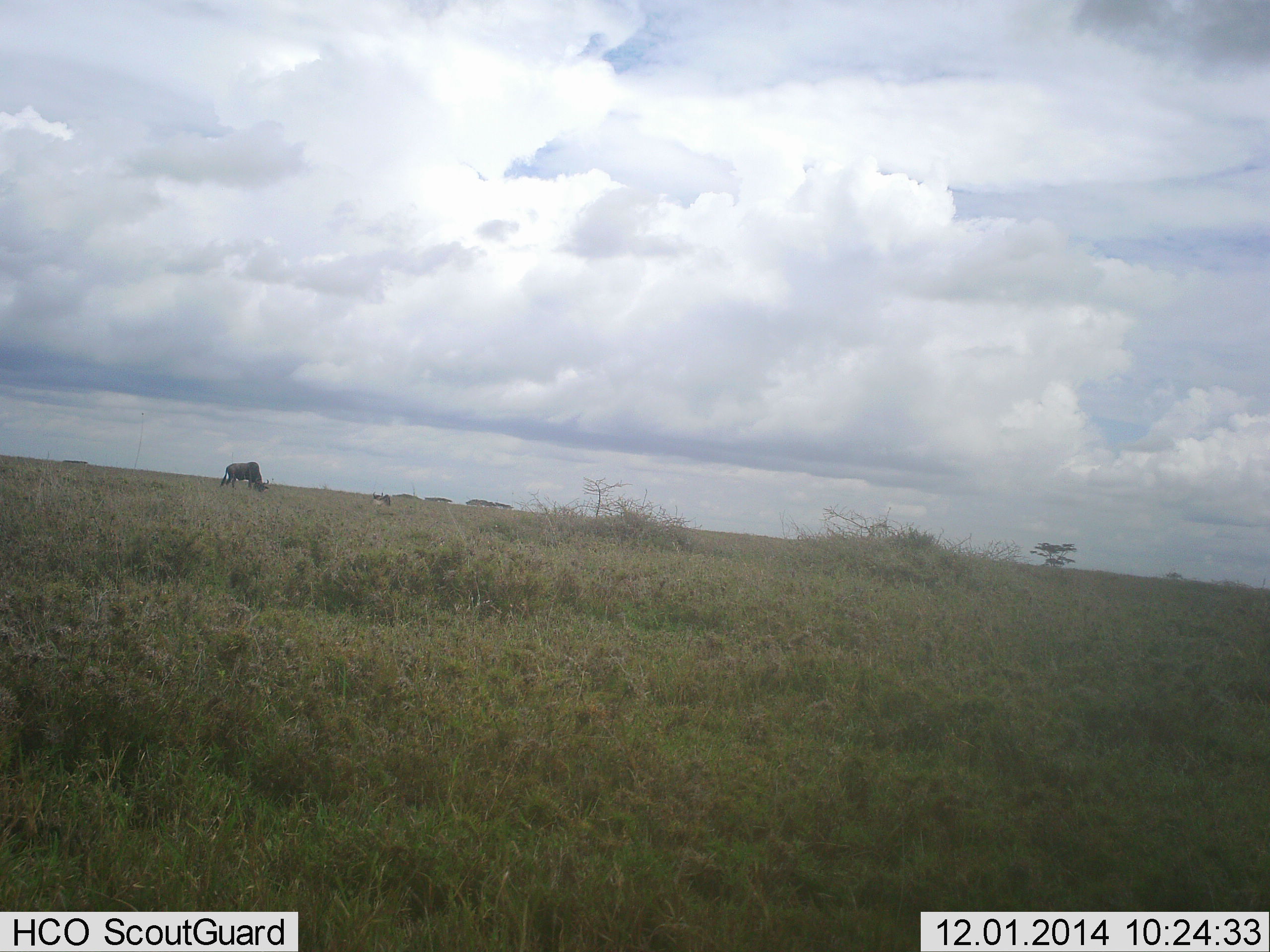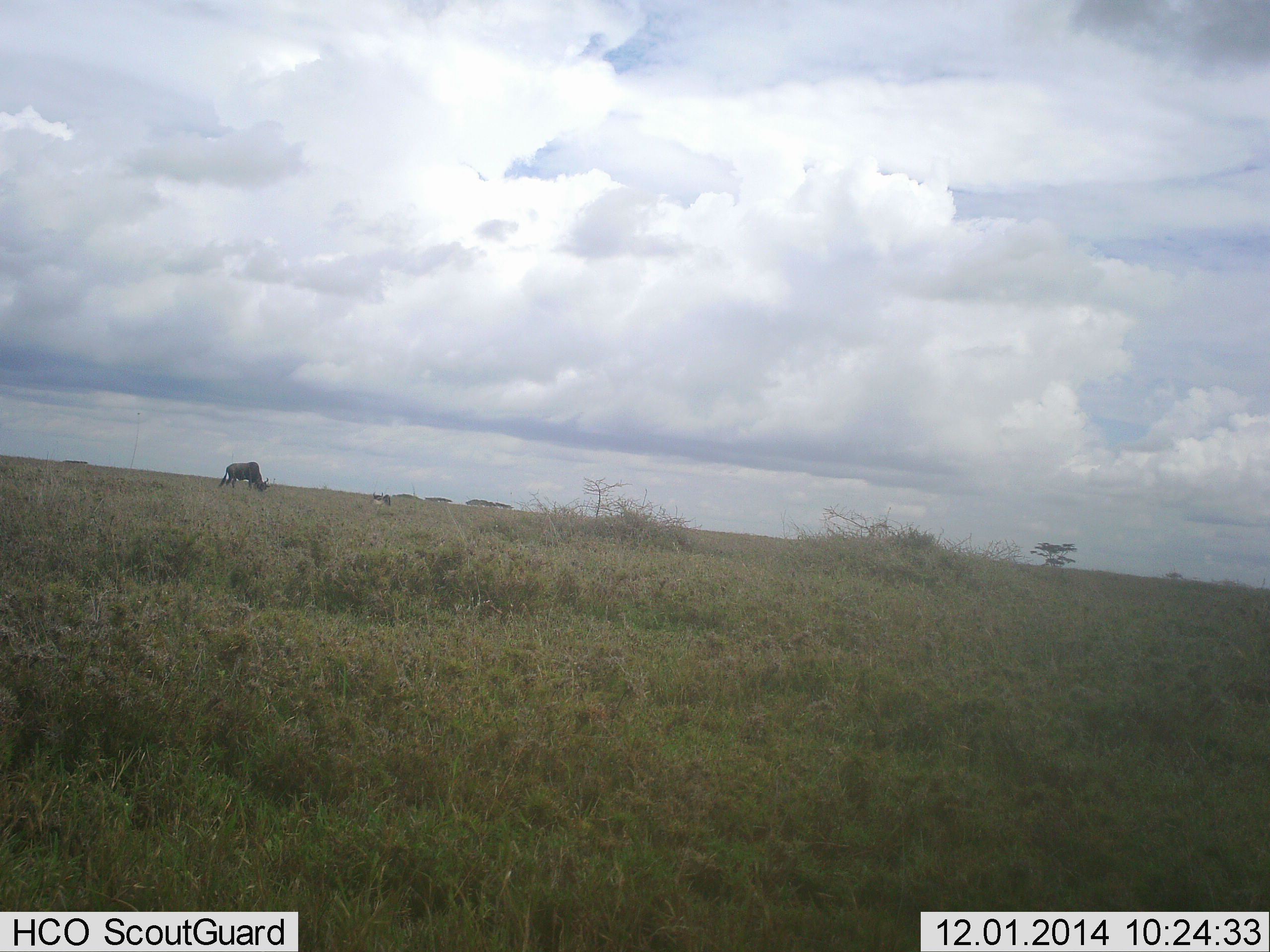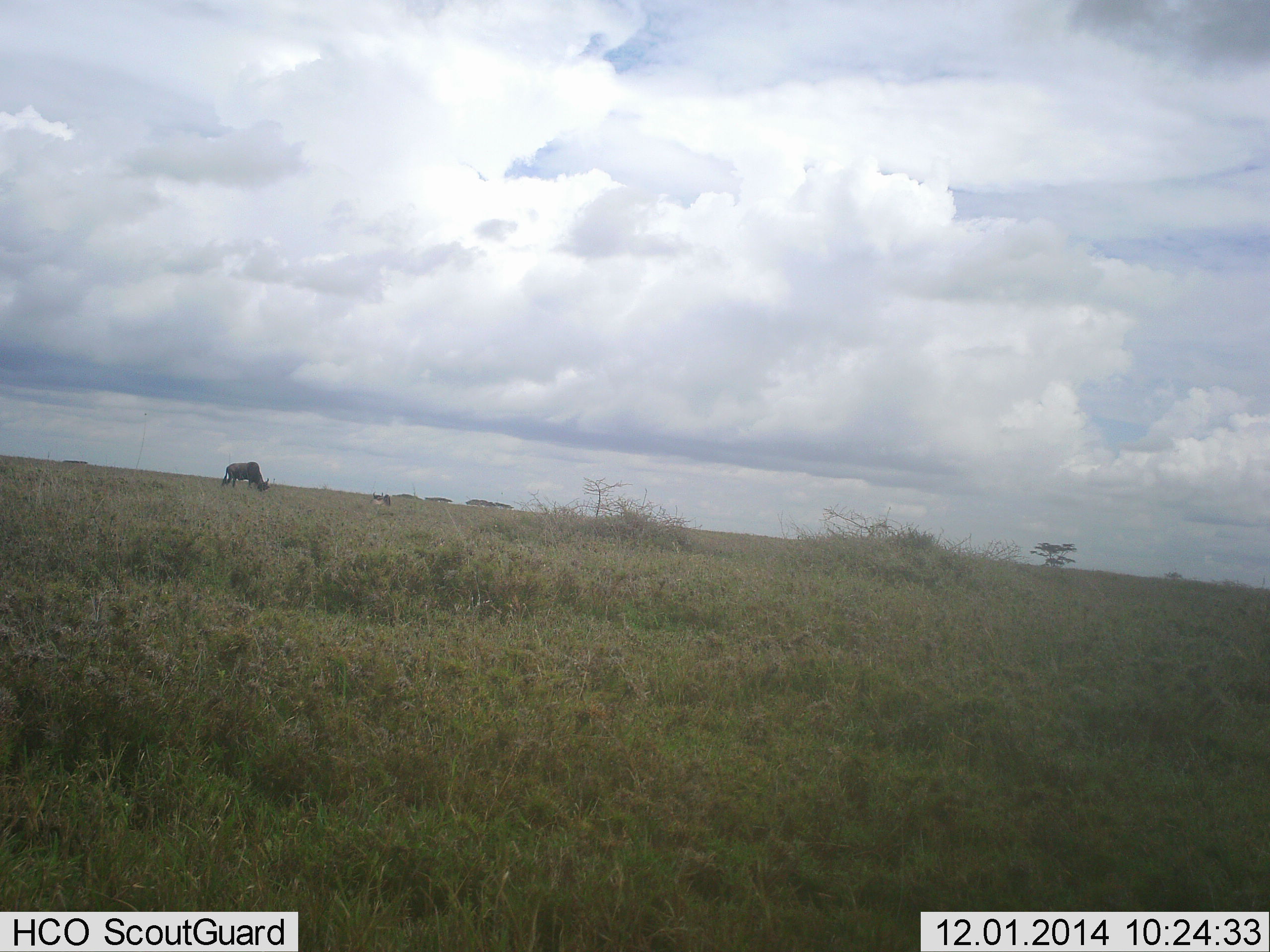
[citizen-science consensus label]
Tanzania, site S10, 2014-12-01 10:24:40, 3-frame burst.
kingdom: Animalia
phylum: Chordata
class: Mammalia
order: Artiodactyla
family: Bovidae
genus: Connochaetes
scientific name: Connochaetes taurinus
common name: blue wildebeest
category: wildebeest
Wildebeest (blue wildebeest) (Connochaetes taurinus), count 1. Behavior (volunteer vote fractions): standing 0%, resting 0%, moving 0%, interacting 0%. Young present (vote fraction): 0%. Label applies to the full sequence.